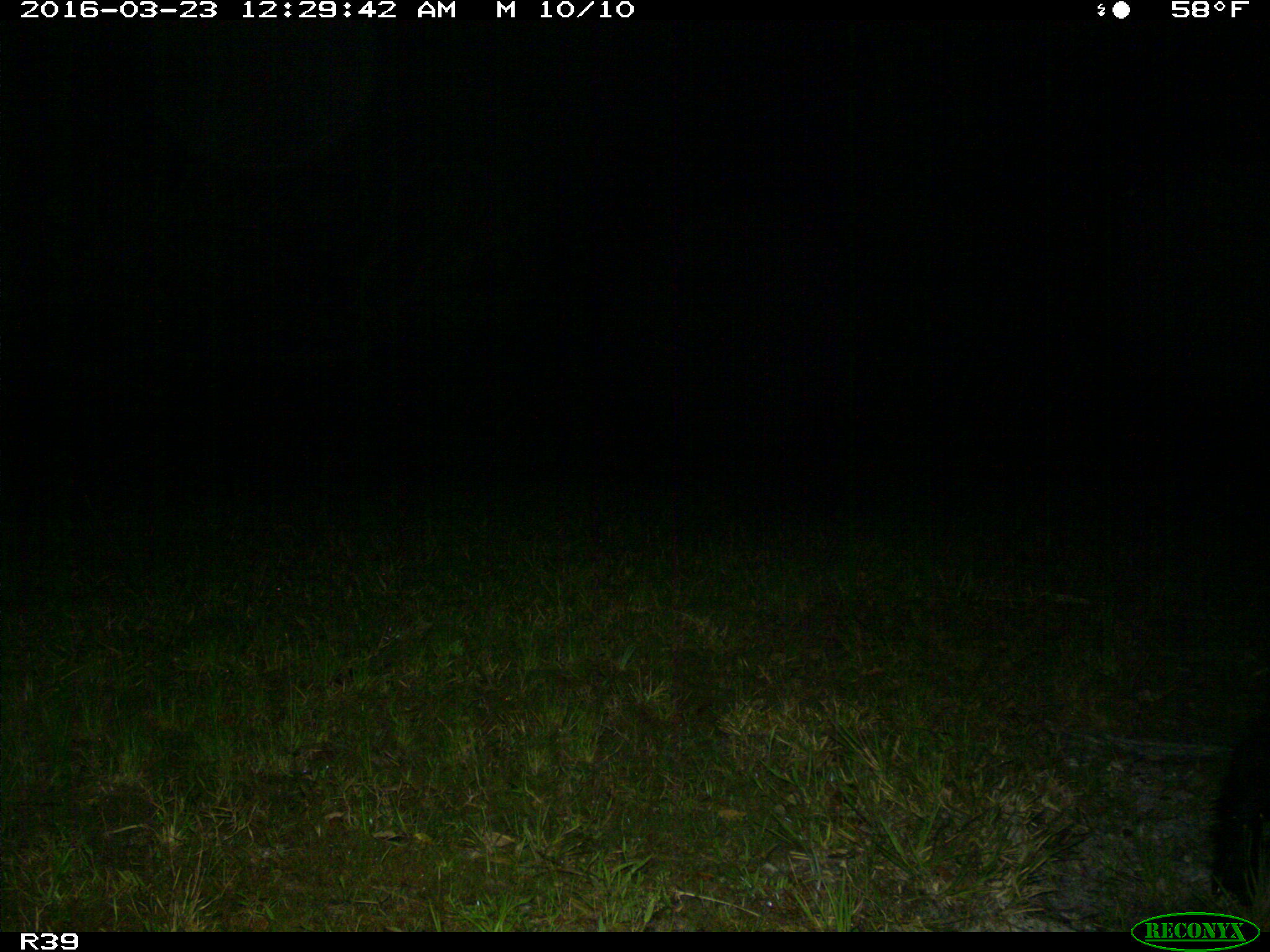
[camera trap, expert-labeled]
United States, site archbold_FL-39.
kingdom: Animalia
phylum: Chordata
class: Mammalia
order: Artiodactyla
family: Suidae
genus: Sus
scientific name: Sus scrofa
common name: wild boar